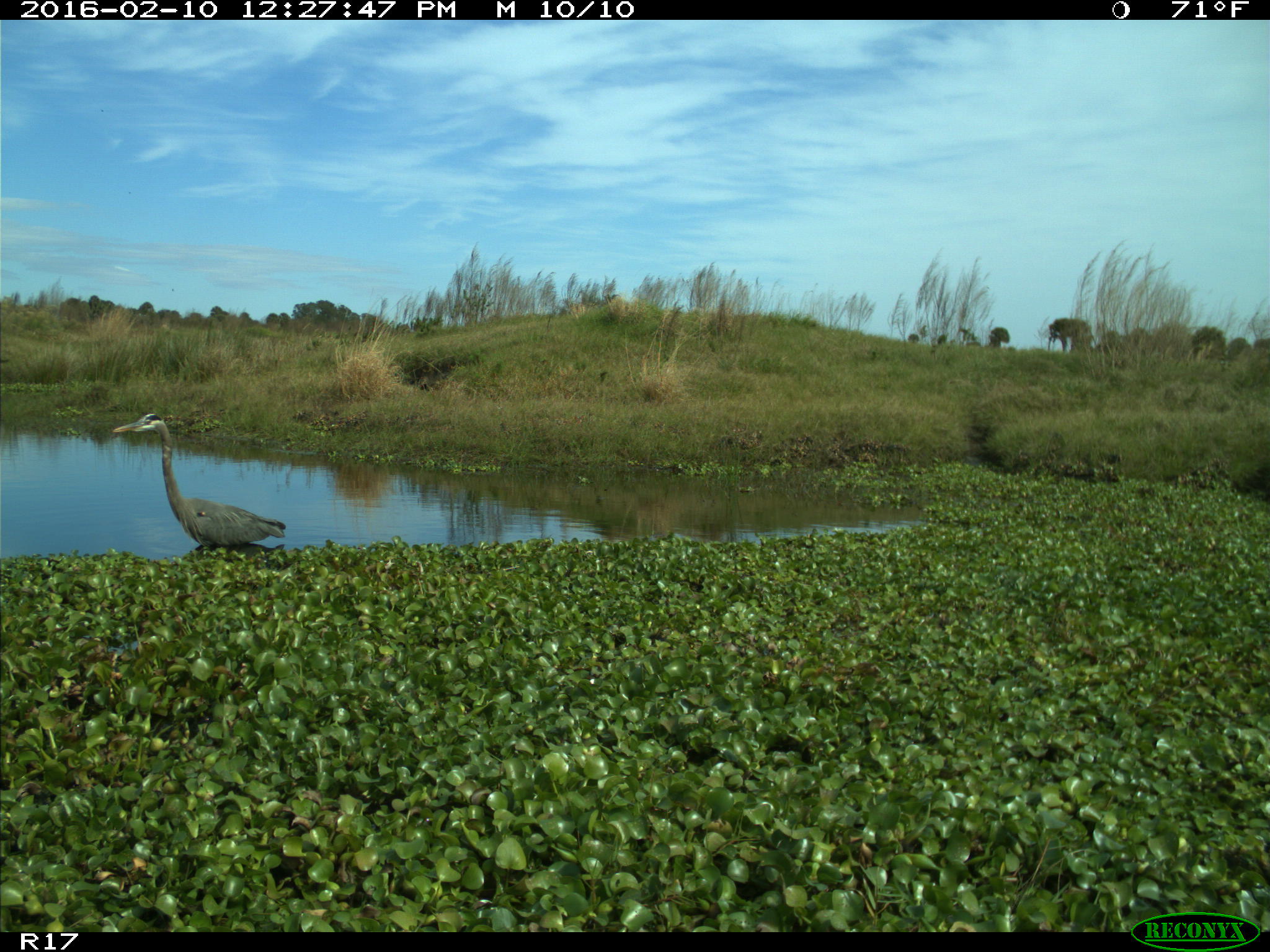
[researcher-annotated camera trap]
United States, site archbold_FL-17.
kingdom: Animalia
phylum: Chordata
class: Aves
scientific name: Aves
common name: birds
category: unidentified bird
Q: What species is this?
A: Unidentified bird (birds) (Aves).